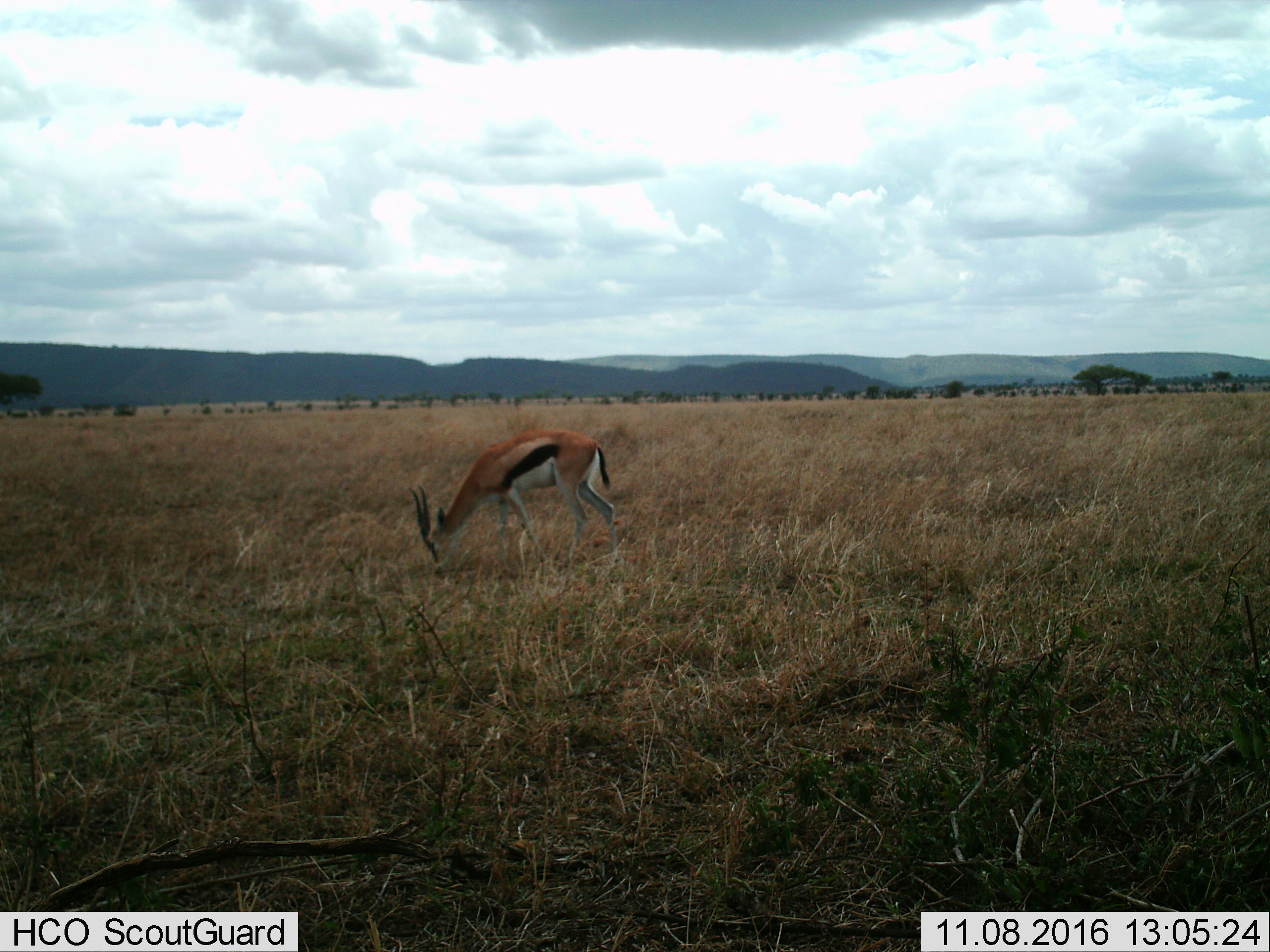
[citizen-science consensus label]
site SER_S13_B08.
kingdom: Animalia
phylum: Chordata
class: Mammalia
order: Artiodactyla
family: Bovidae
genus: Eudorcas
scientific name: Eudorcas thomsonii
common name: thomson's gazelle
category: gazellethomsons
Gazellethomsons (thomson's gazelle) (Eudorcas thomsonii), count 1. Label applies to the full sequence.